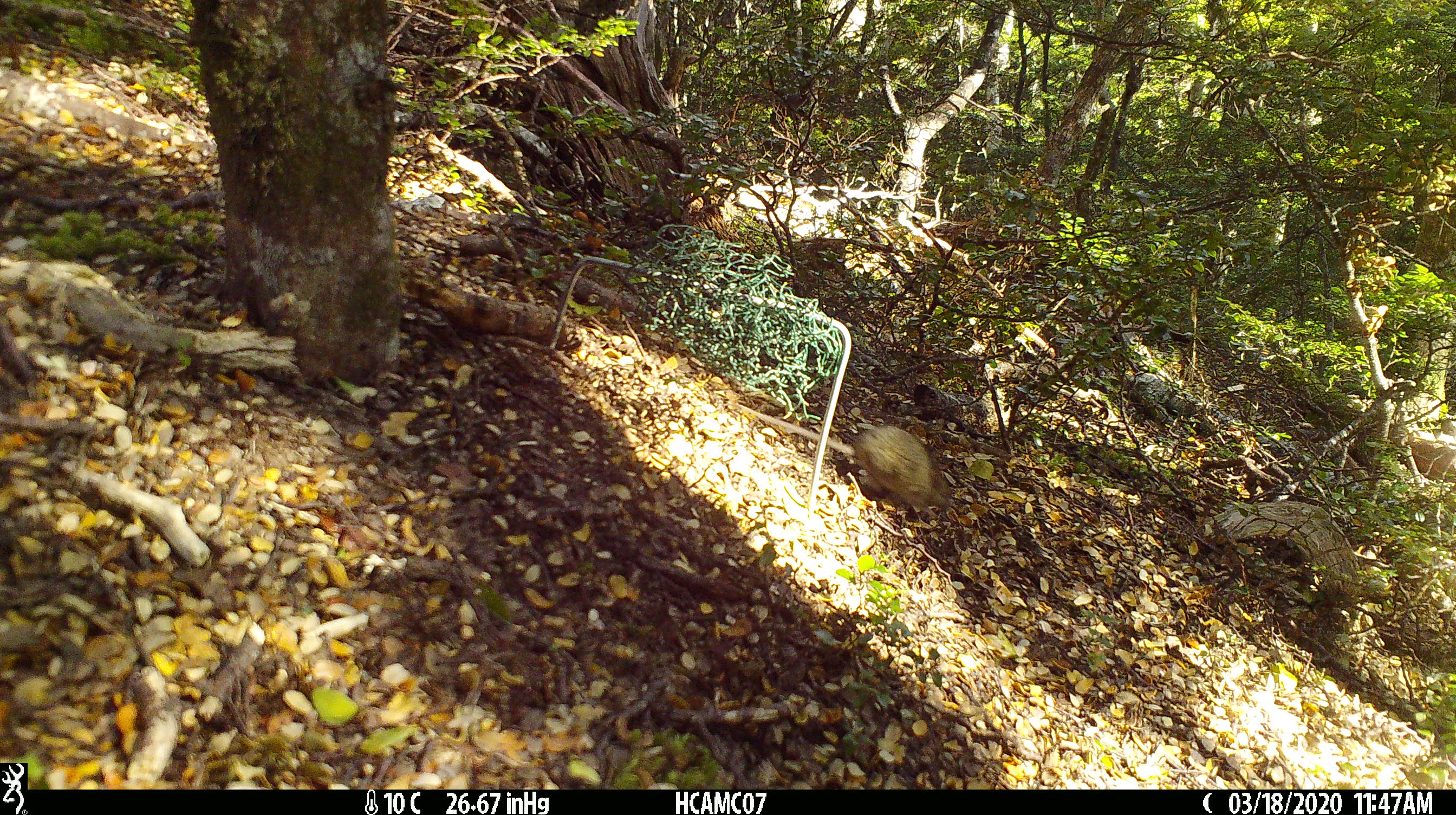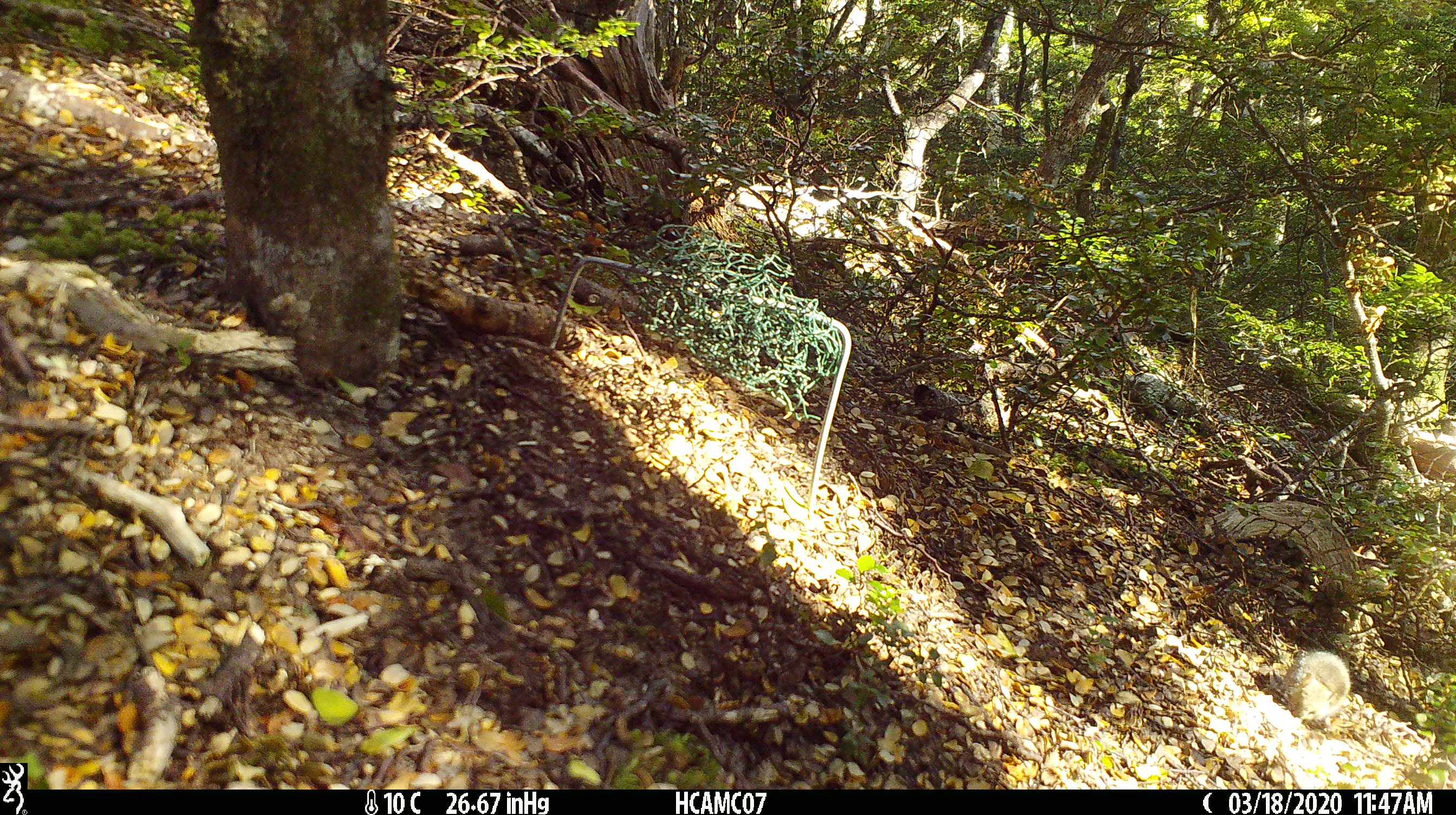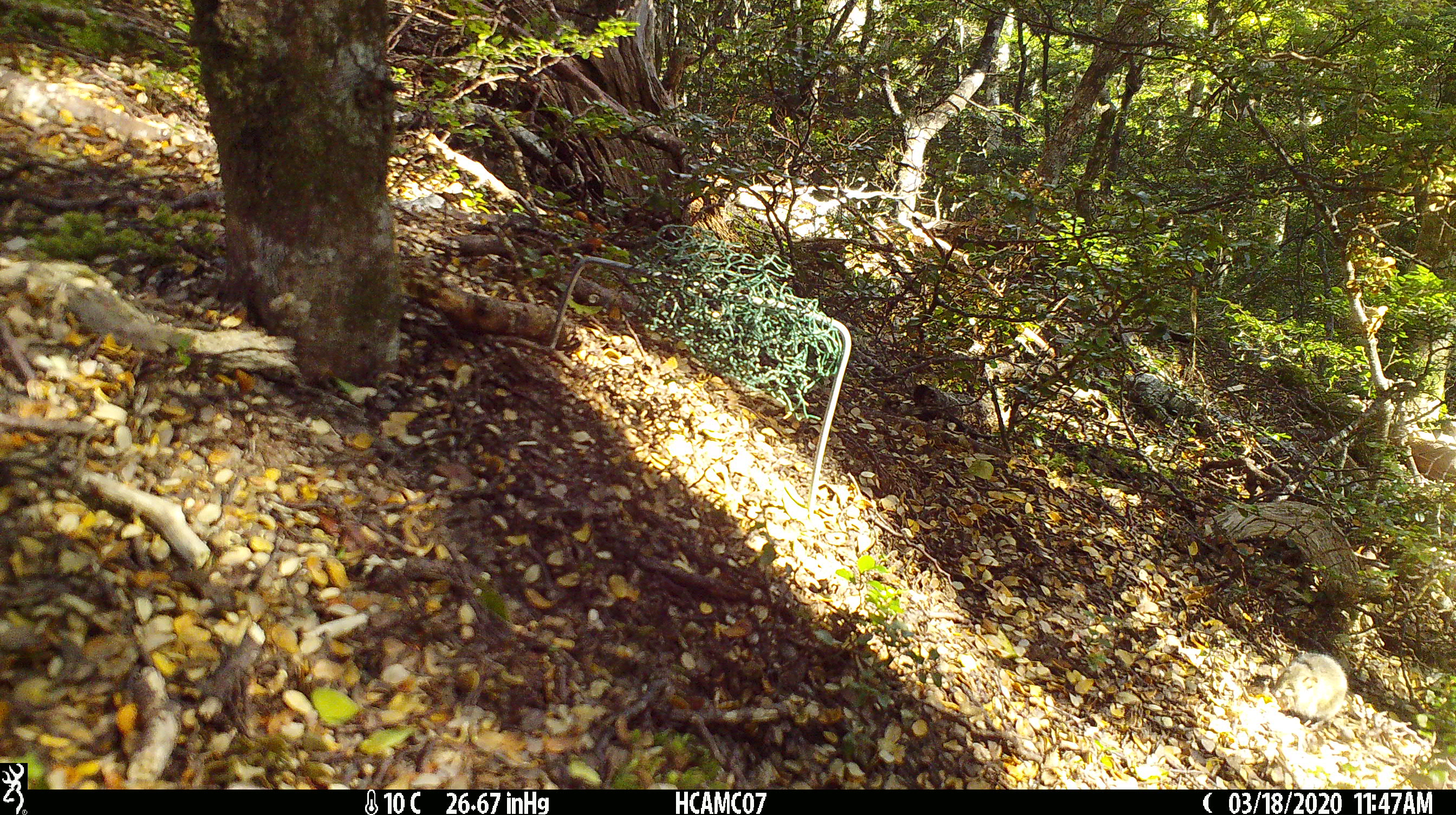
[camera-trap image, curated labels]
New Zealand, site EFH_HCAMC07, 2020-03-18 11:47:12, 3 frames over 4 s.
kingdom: Animalia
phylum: Chordata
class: Mammalia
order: Rodentia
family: Muridae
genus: Mus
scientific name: Mus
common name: mouse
Mouse (Mus).